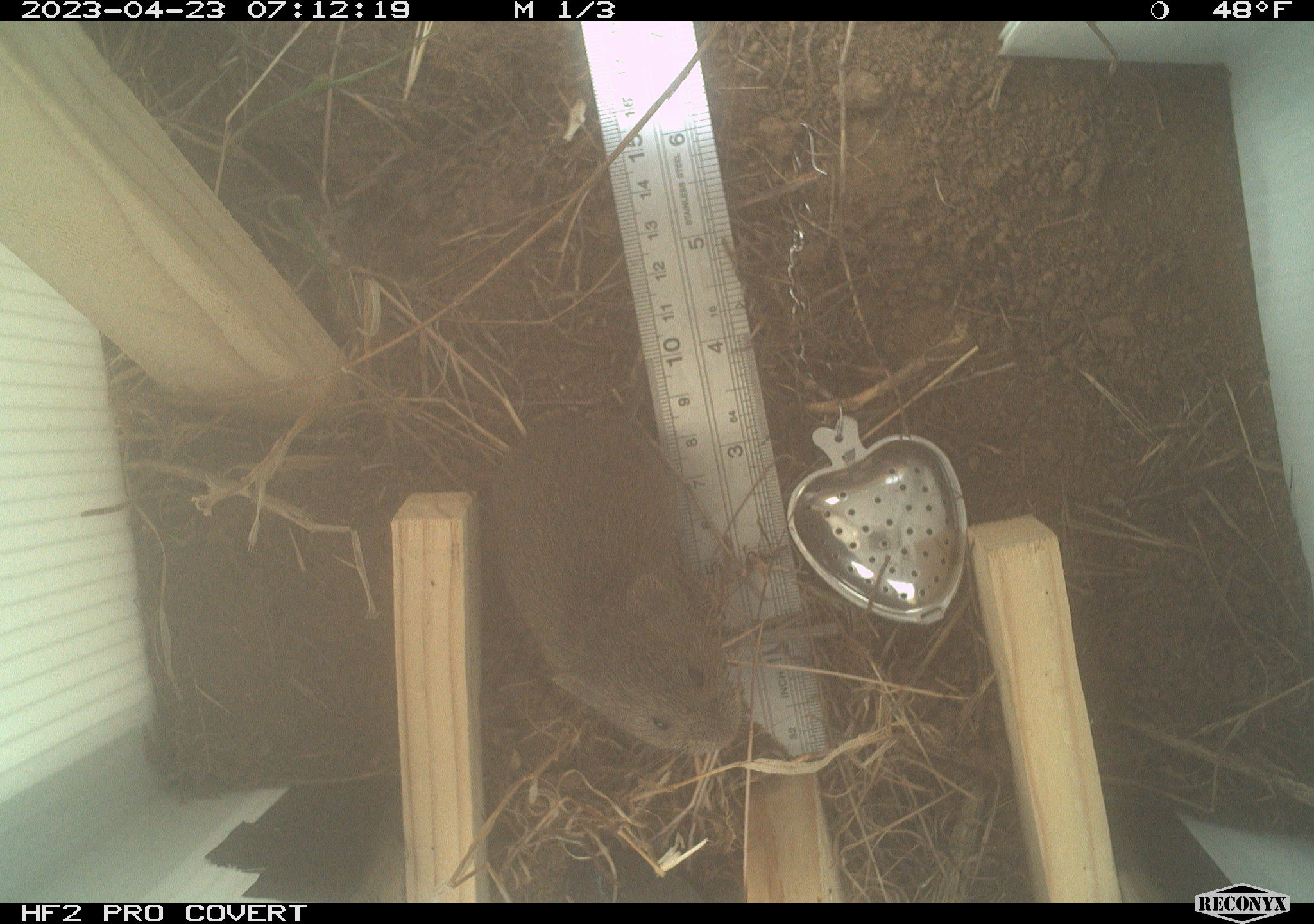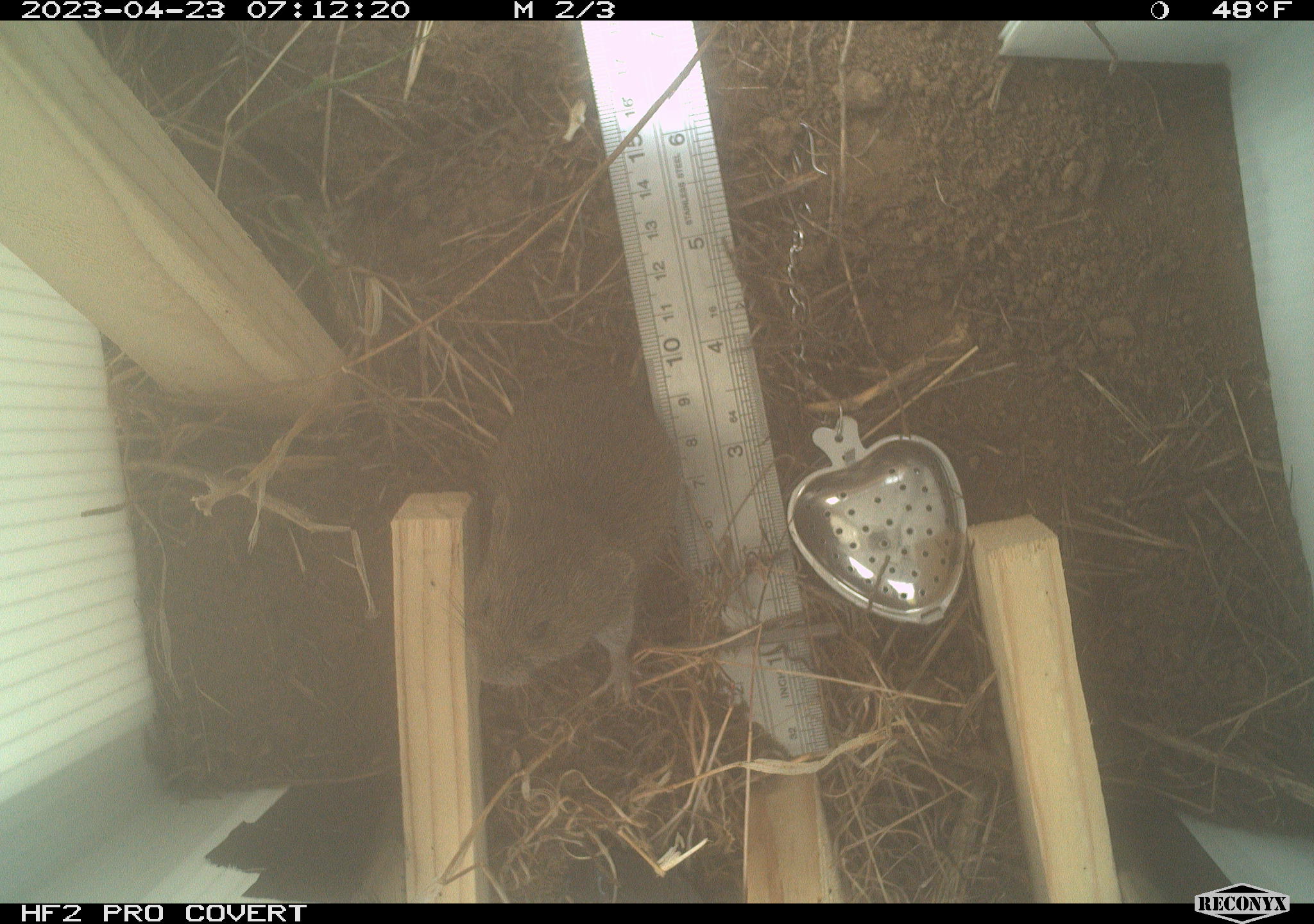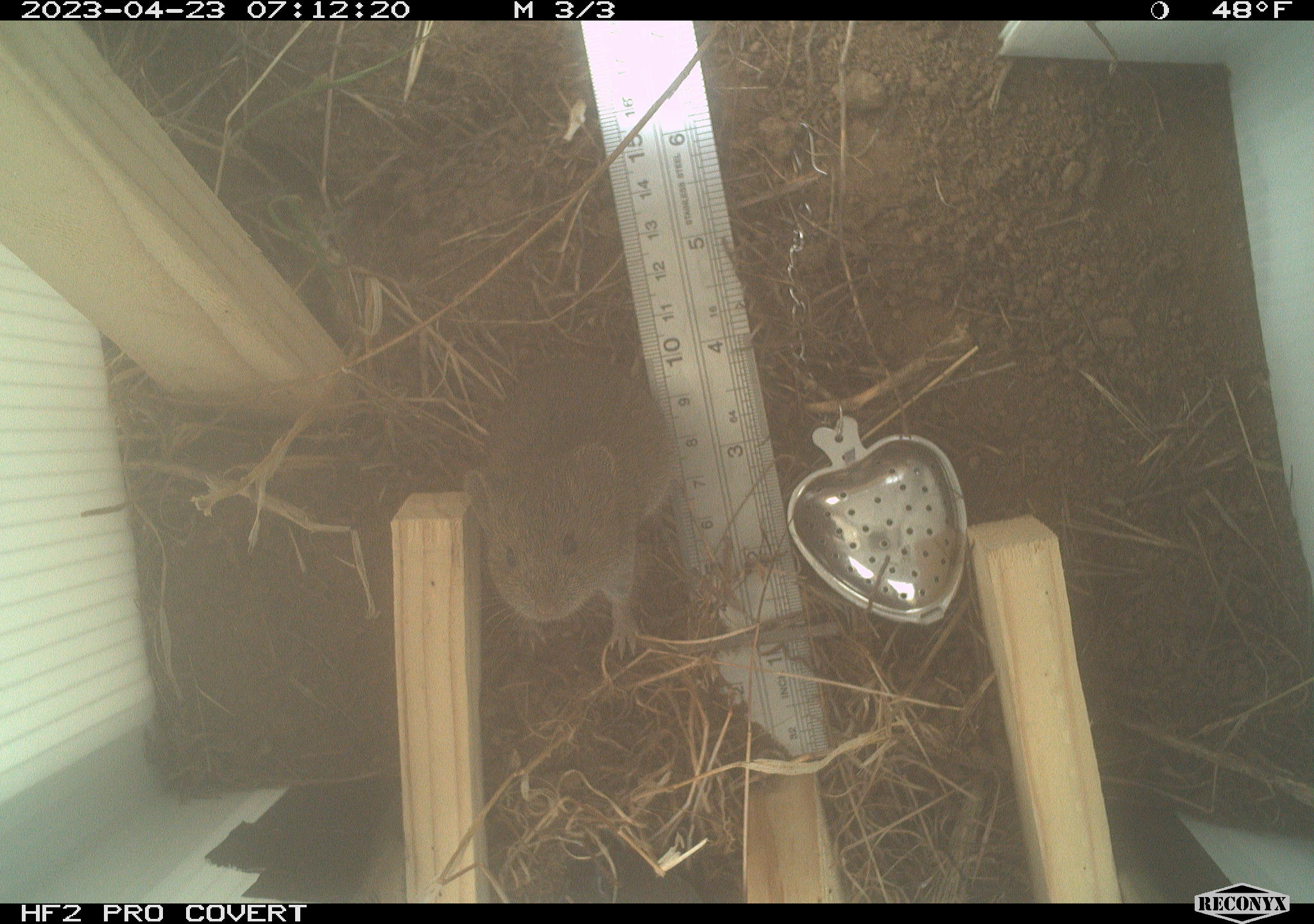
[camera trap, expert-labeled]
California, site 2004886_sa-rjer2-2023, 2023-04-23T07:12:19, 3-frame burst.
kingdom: Animalia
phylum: Chordata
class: Mammalia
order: Rodentia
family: Cricetidae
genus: Microtus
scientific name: Microtus californicus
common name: california vole